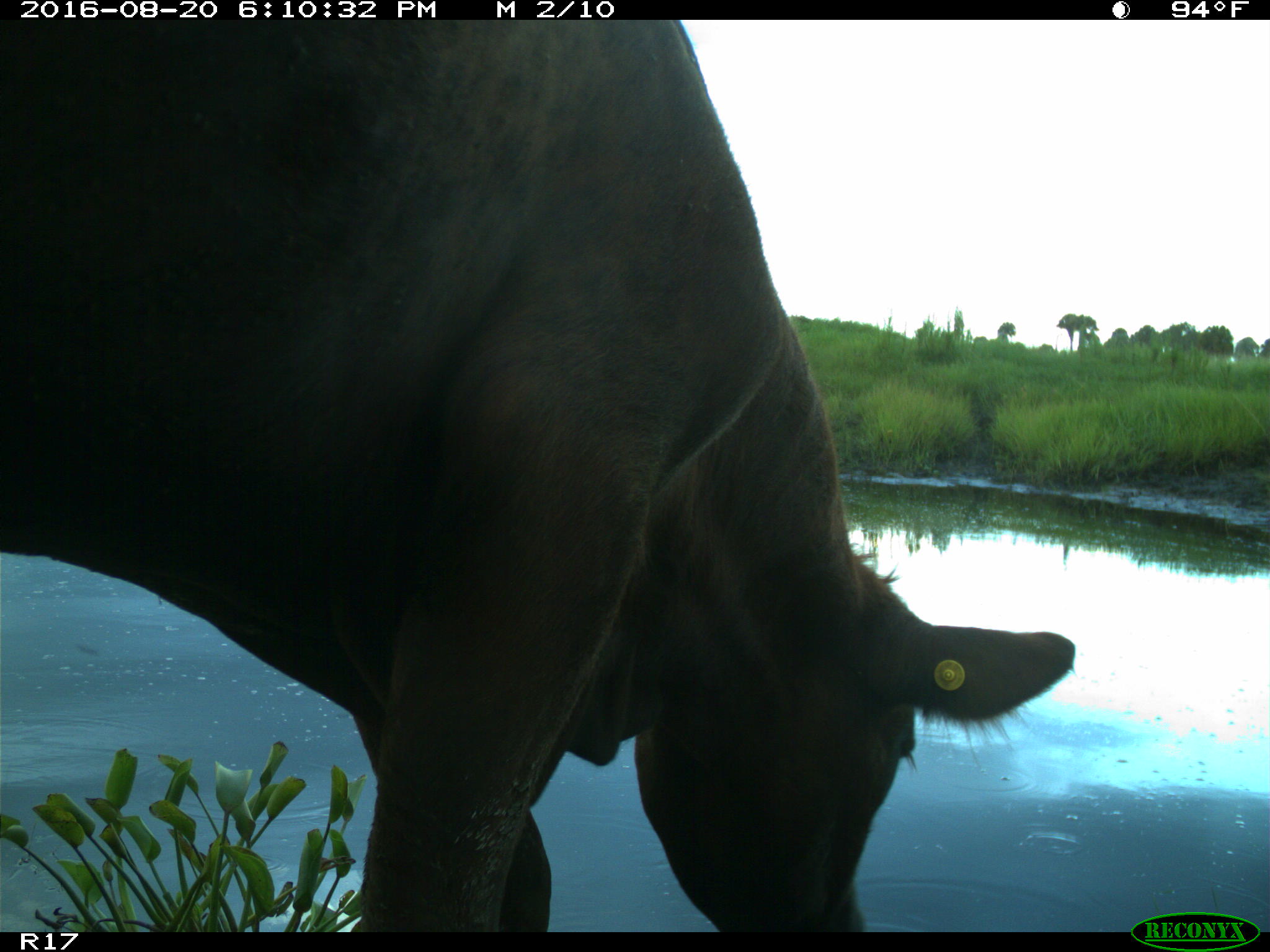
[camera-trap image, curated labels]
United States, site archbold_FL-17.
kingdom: Animalia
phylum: Chordata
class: Mammalia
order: Artiodactyla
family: Bovidae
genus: Bos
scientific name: Bos taurus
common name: domestic cow